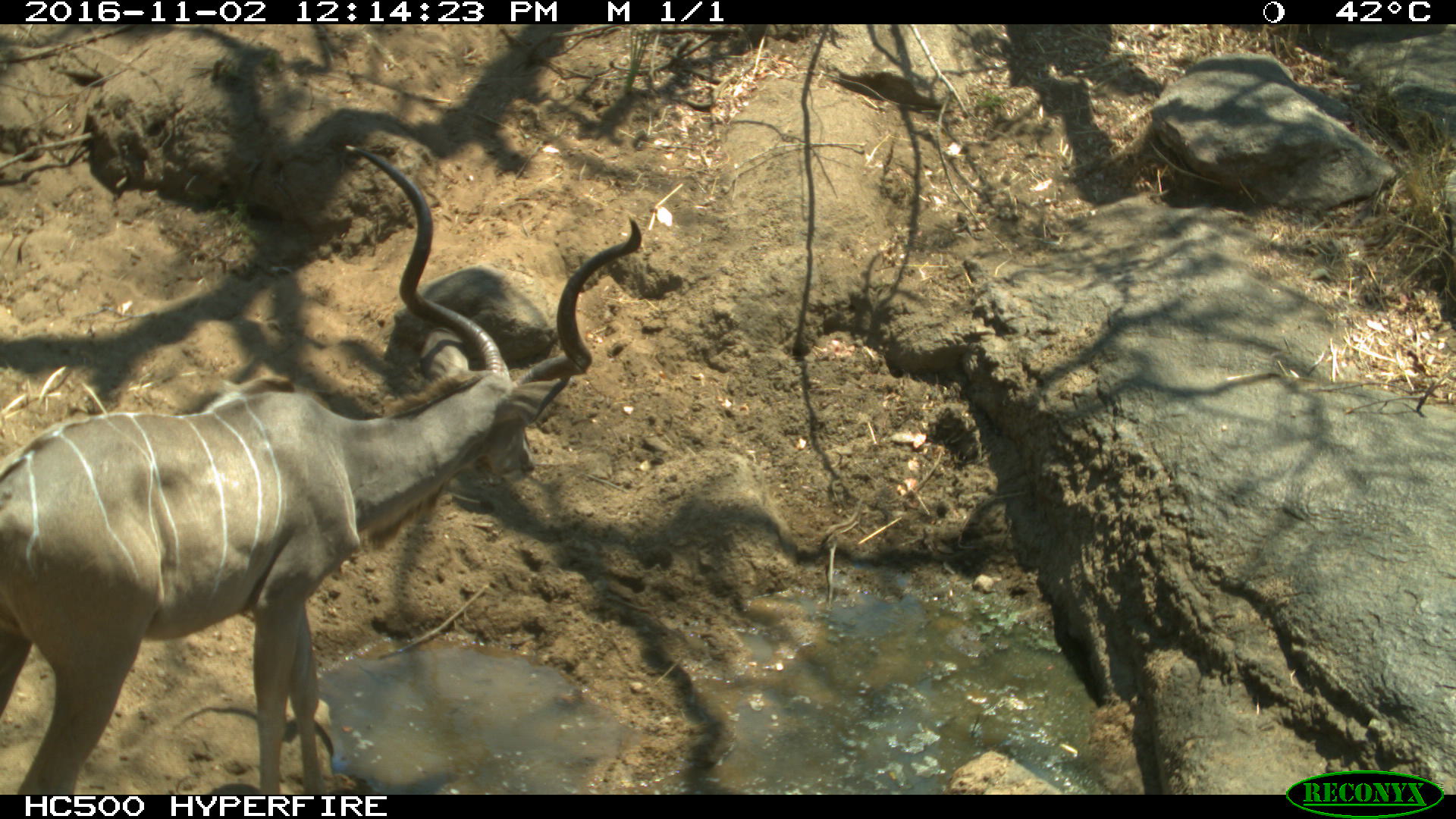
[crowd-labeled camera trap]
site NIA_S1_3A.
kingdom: Animalia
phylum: Chordata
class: Mammalia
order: Artiodactyla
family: Bovidae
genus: Tragelaphus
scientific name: Tragelaphus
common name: kudu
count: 1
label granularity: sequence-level